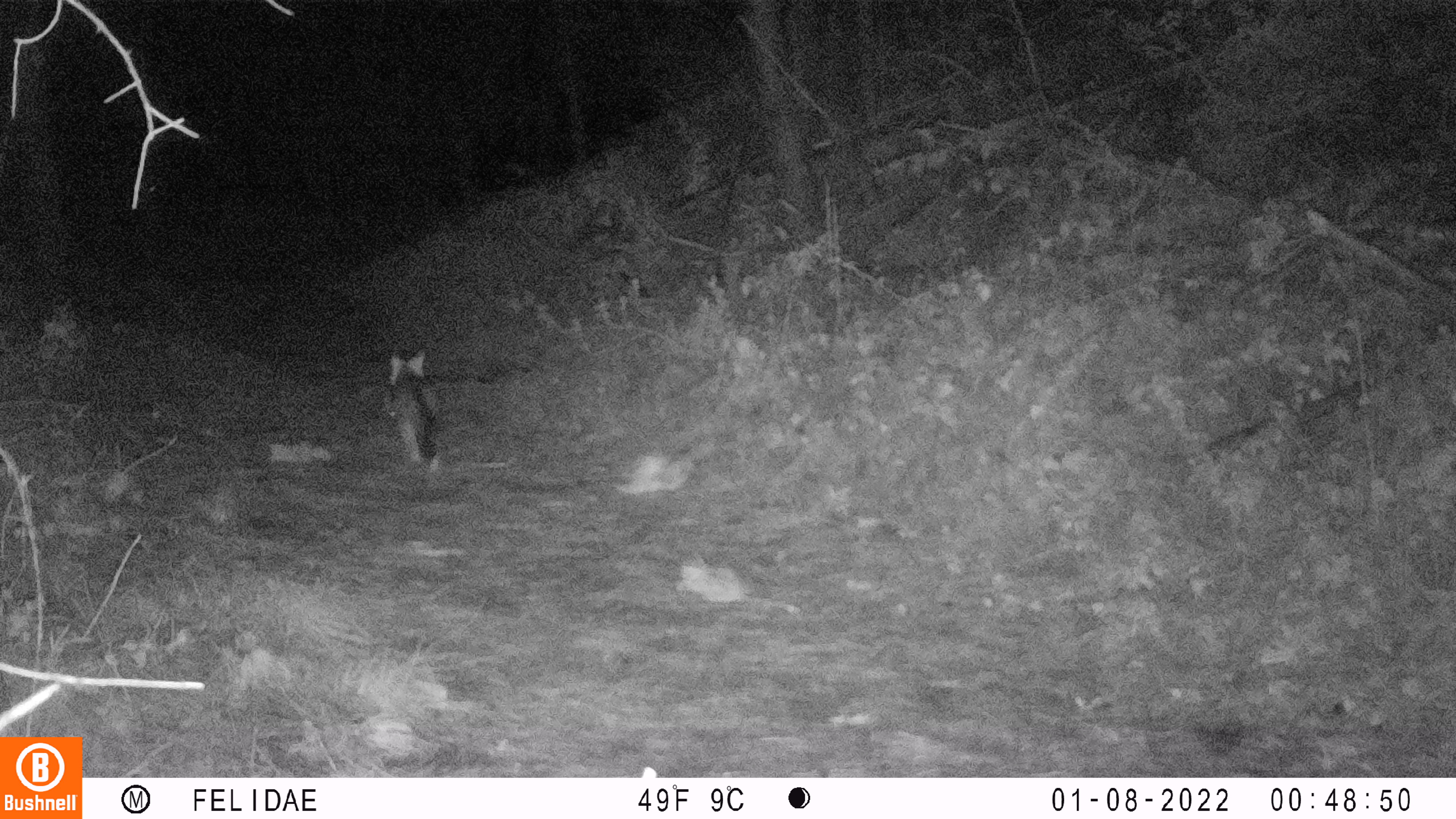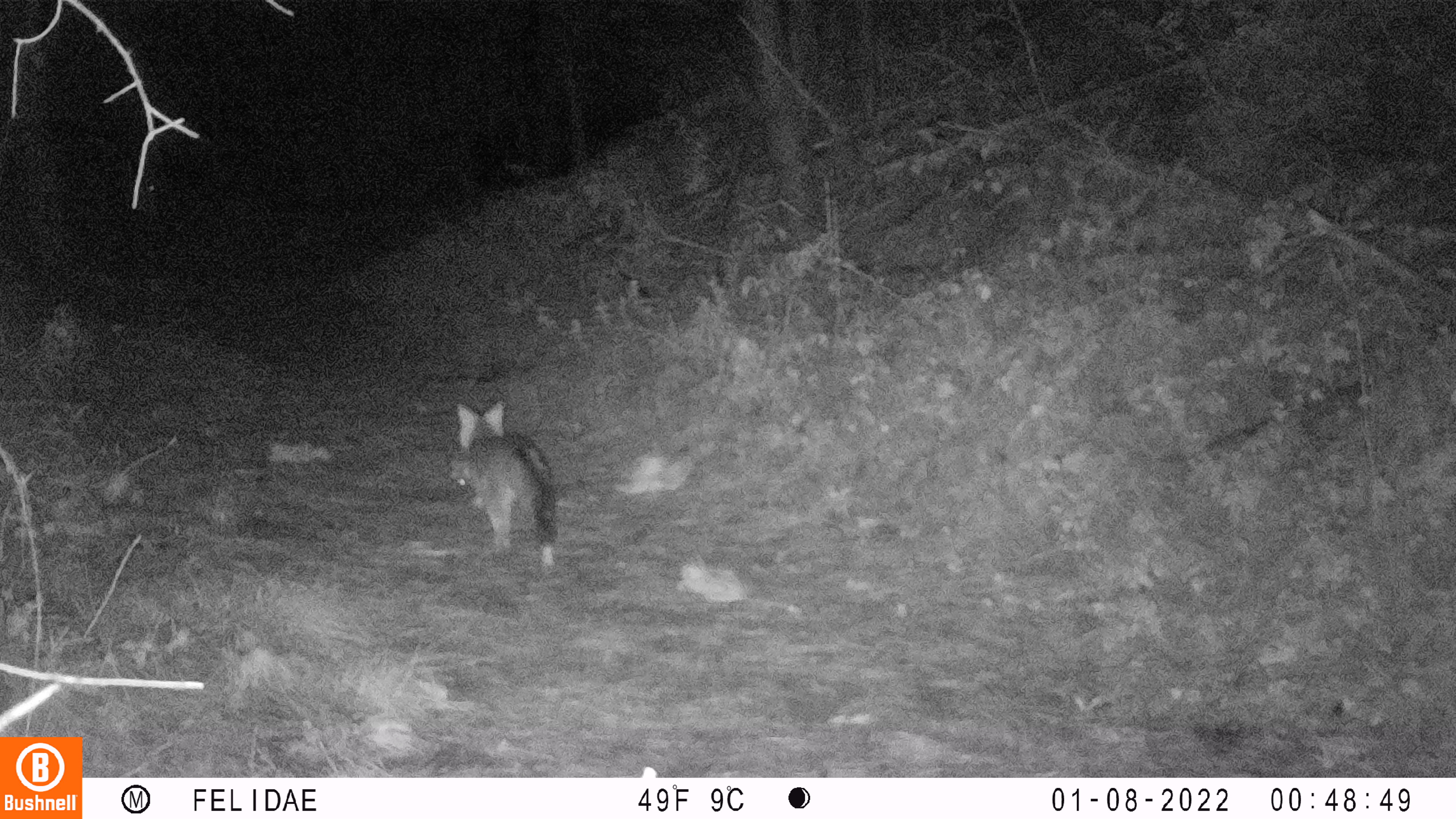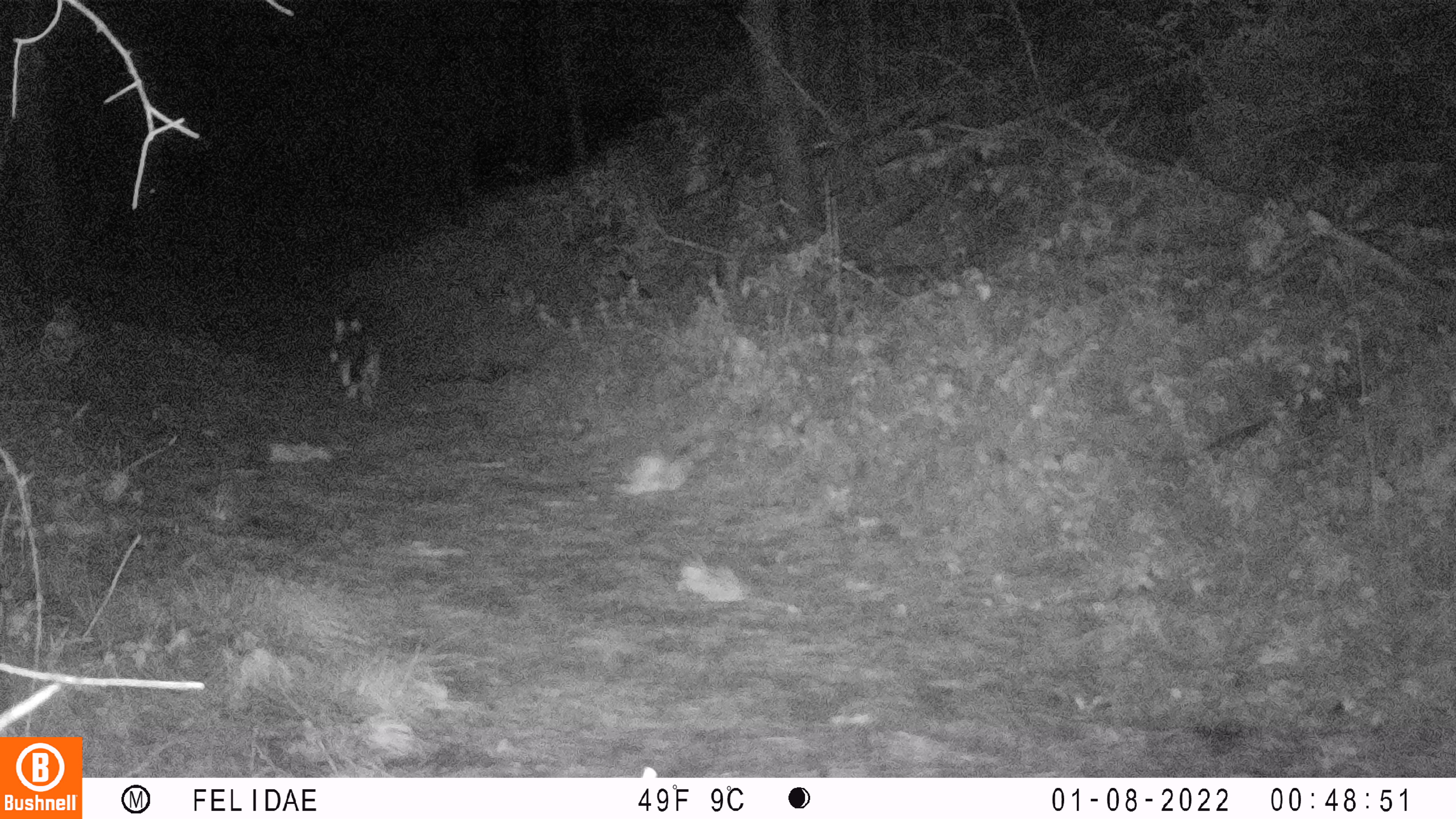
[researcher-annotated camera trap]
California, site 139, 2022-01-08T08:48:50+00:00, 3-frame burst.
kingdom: Animalia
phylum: Chordata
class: Mammalia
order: Carnivora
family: Canidae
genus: Urocyon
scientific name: Urocyon cinereoargenteus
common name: gray fox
Gray fox (Urocyon cinereoargenteus).